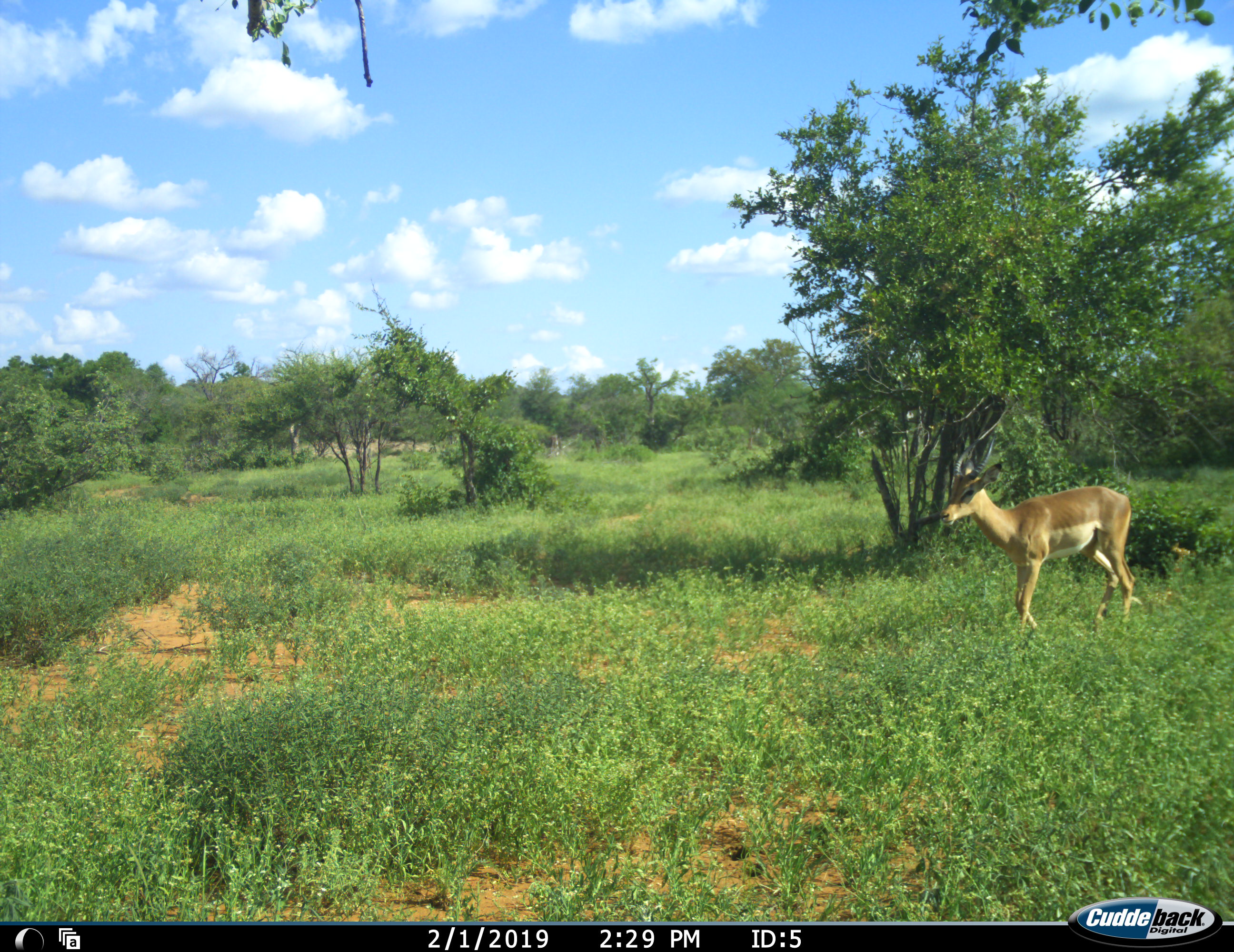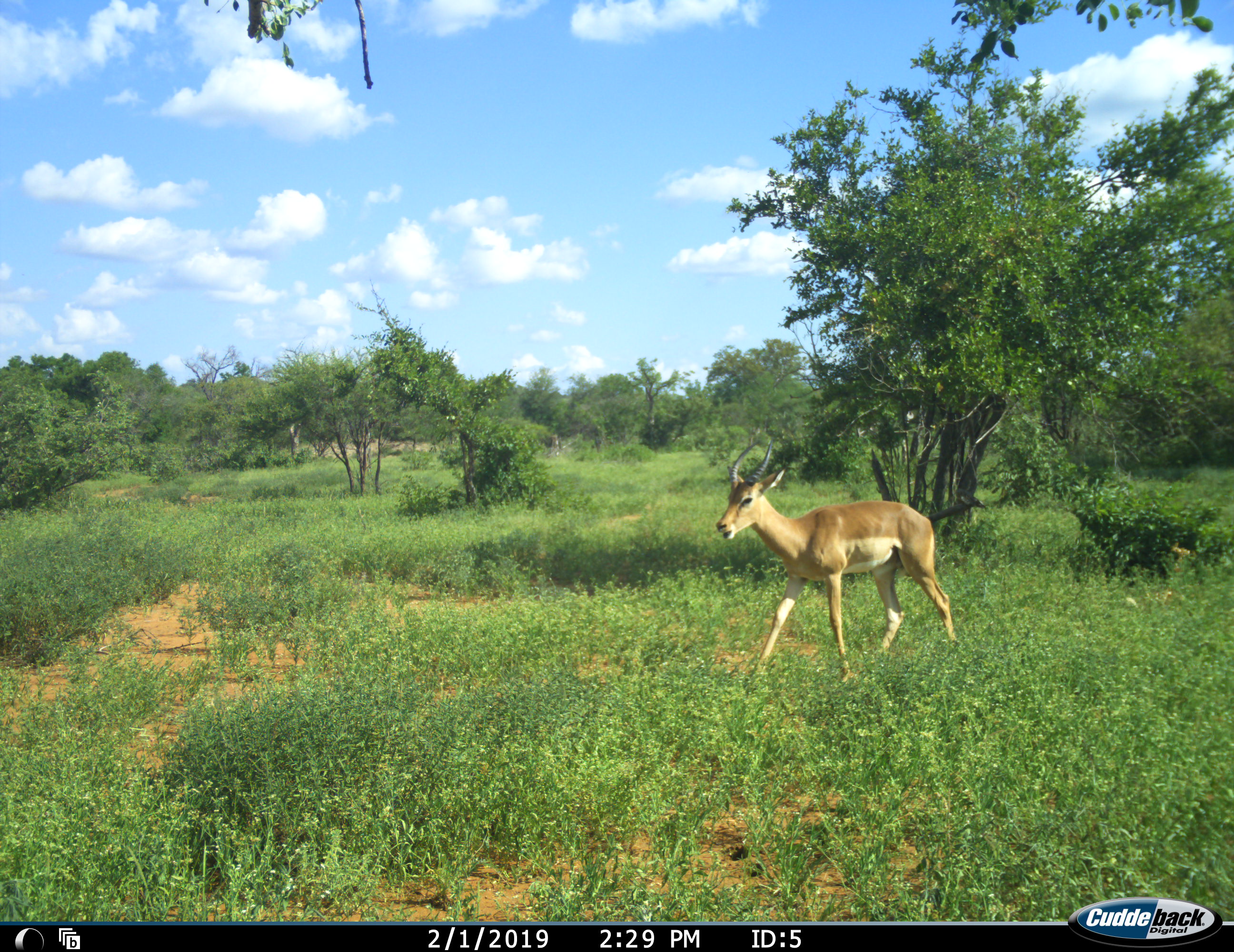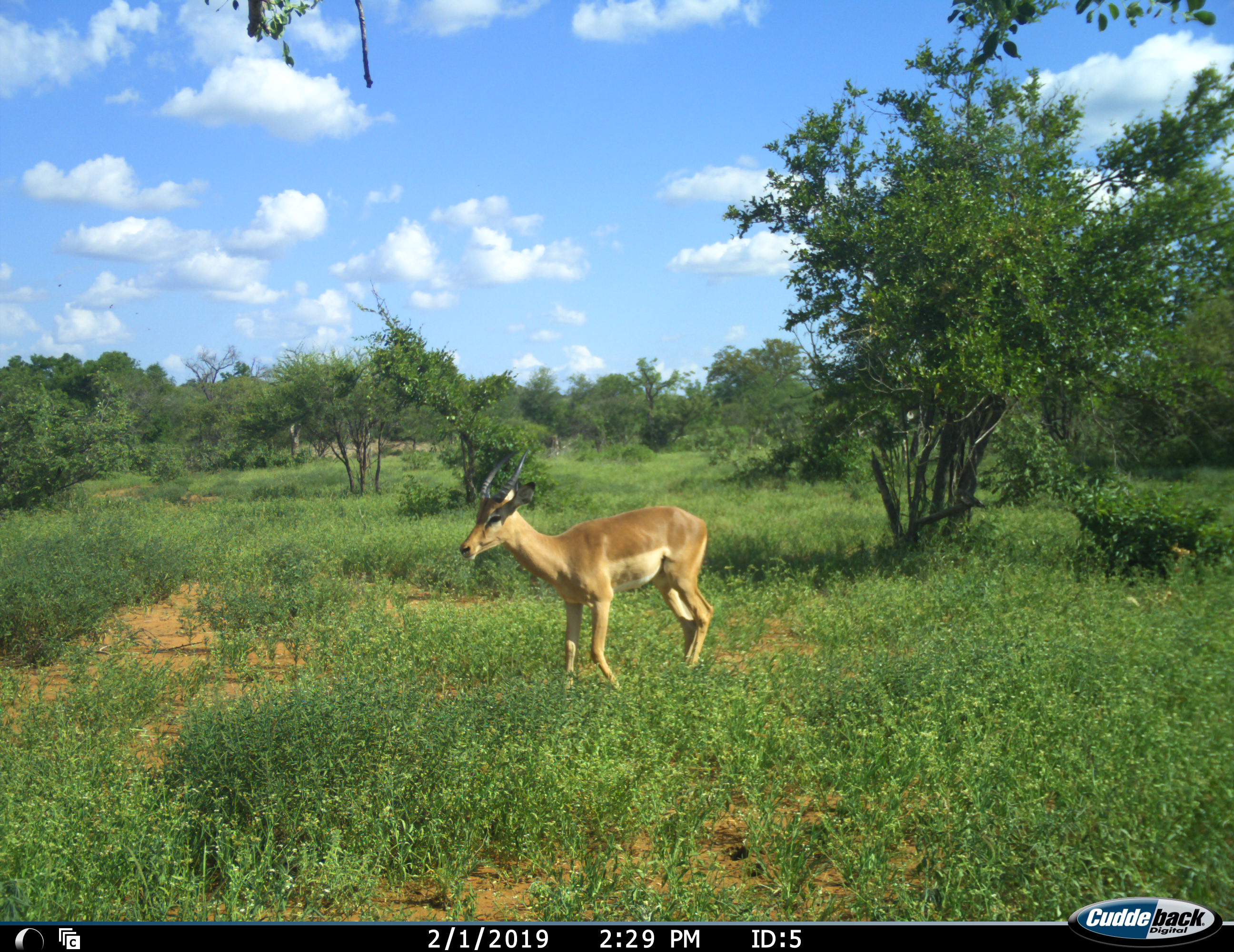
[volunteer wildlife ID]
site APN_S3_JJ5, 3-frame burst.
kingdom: Animalia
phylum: Chordata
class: Mammalia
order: Artiodactyla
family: Bovidae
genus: Aepyceros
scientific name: Aepyceros melampus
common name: impala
Impala (Aepyceros melampus), count 1. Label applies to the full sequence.